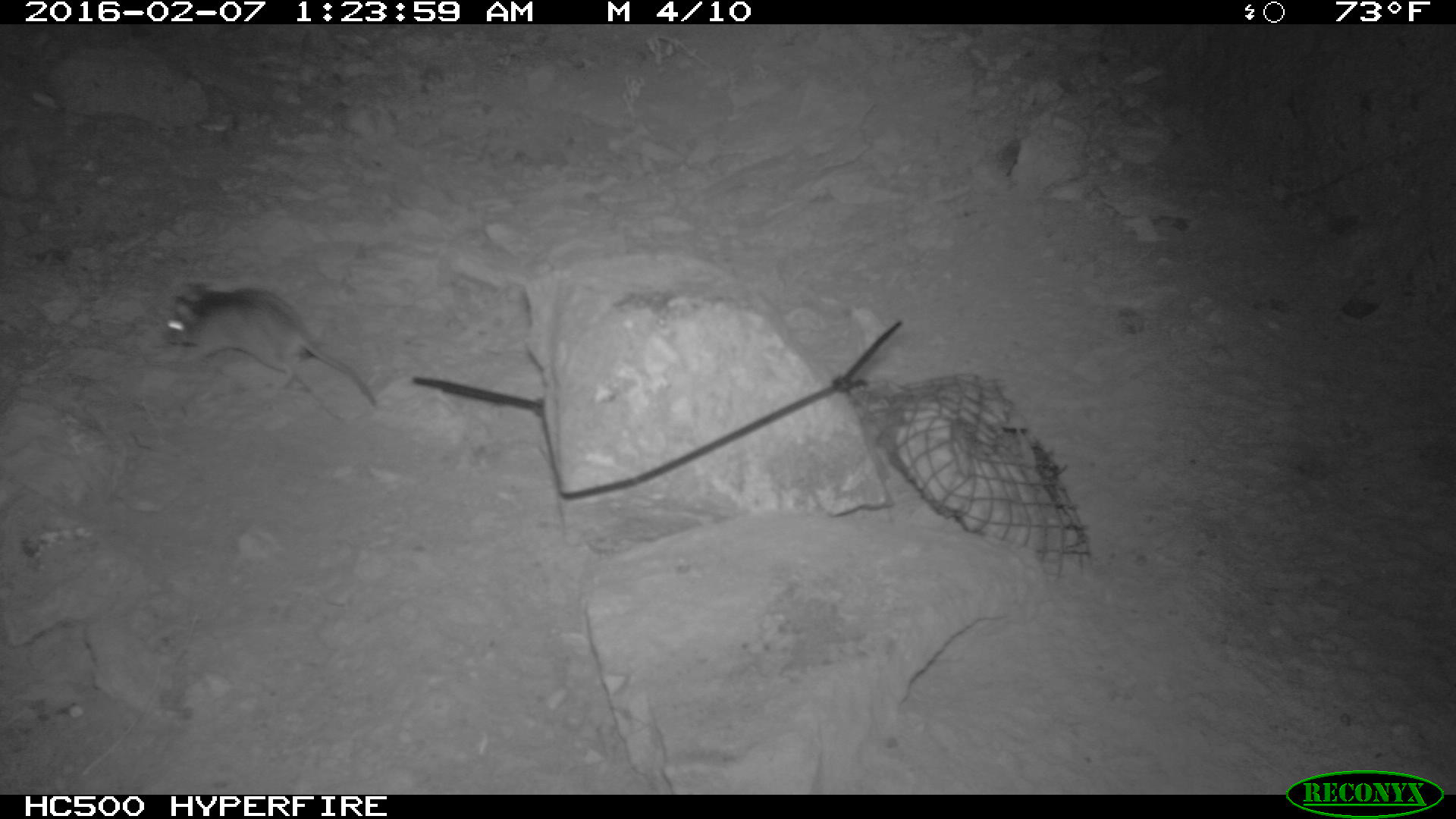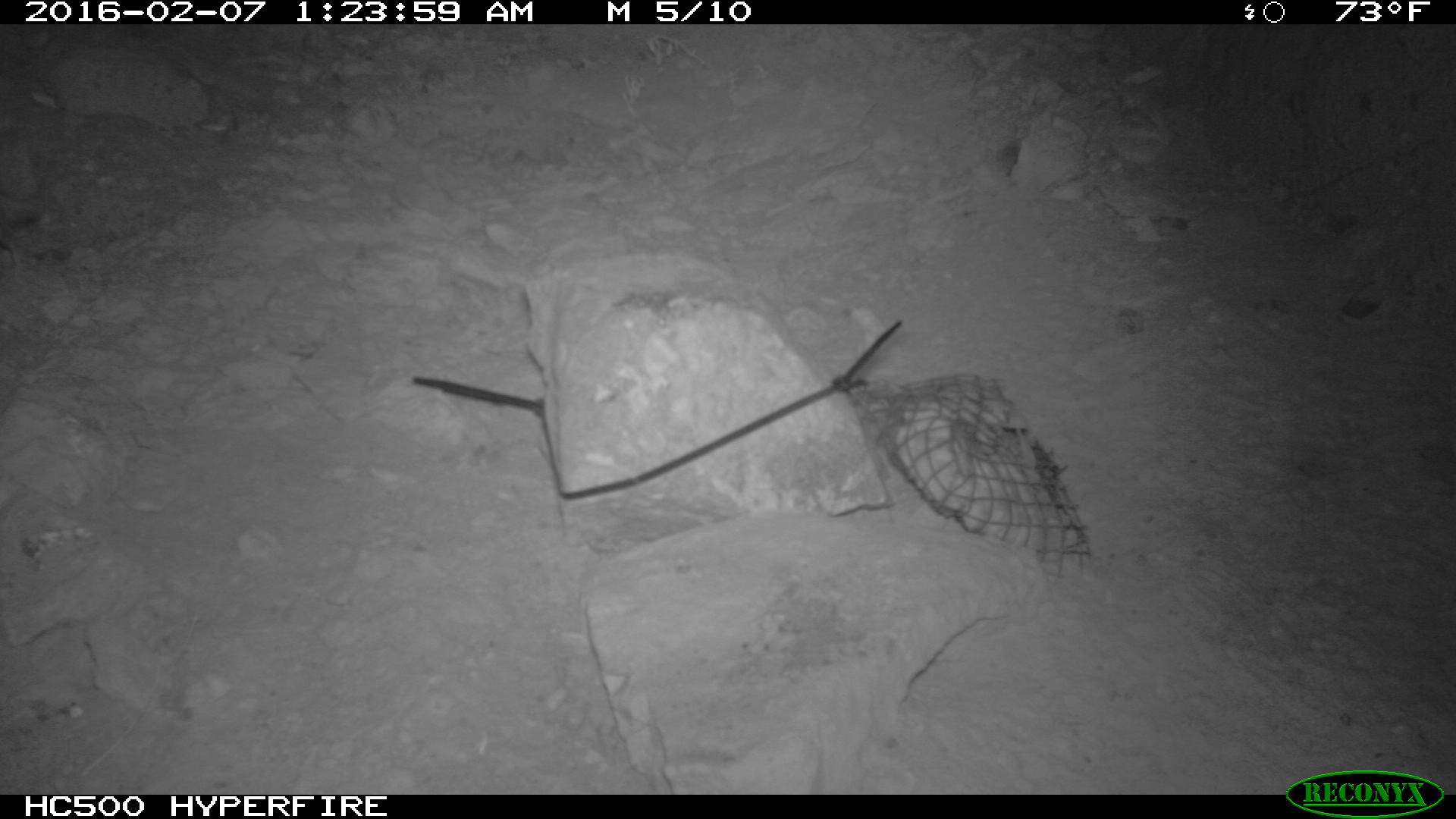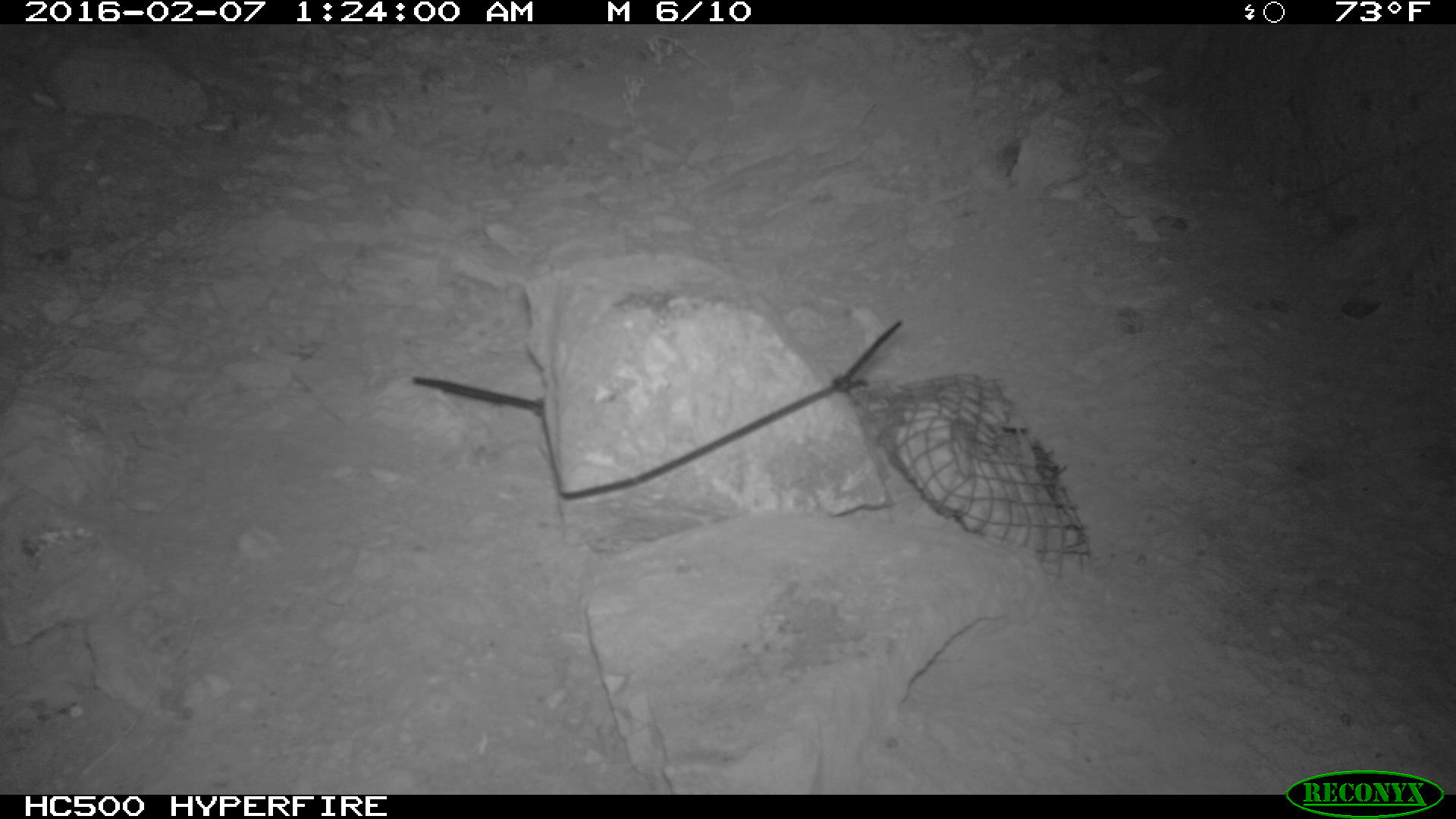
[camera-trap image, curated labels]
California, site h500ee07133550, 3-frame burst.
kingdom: Animalia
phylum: Chordata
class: Mammalia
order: Rodentia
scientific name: Rodentia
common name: rodent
Rodent (Rodentia).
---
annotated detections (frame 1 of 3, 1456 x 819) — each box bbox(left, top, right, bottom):
rodent: bbox(162, 275, 378, 402)